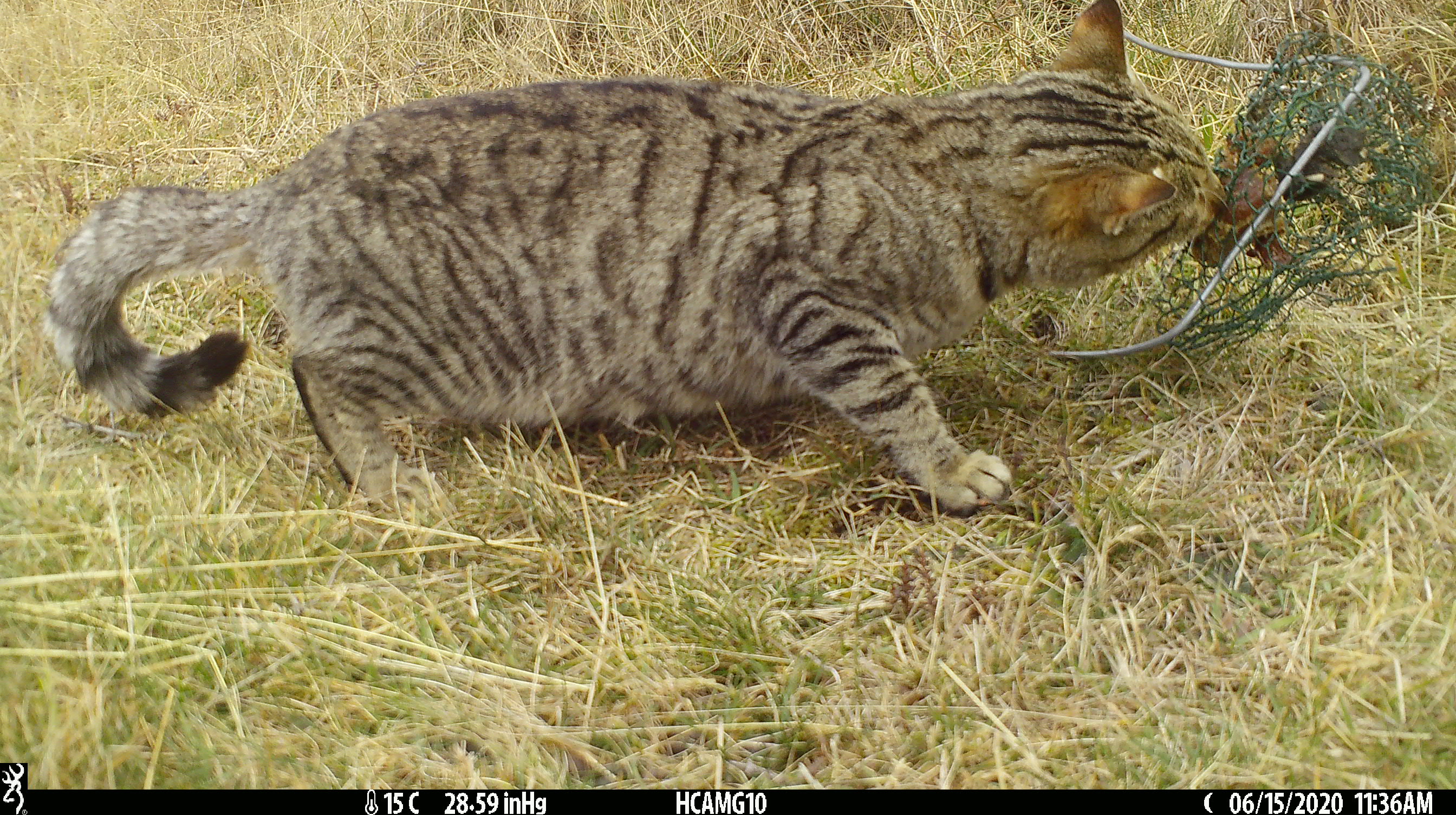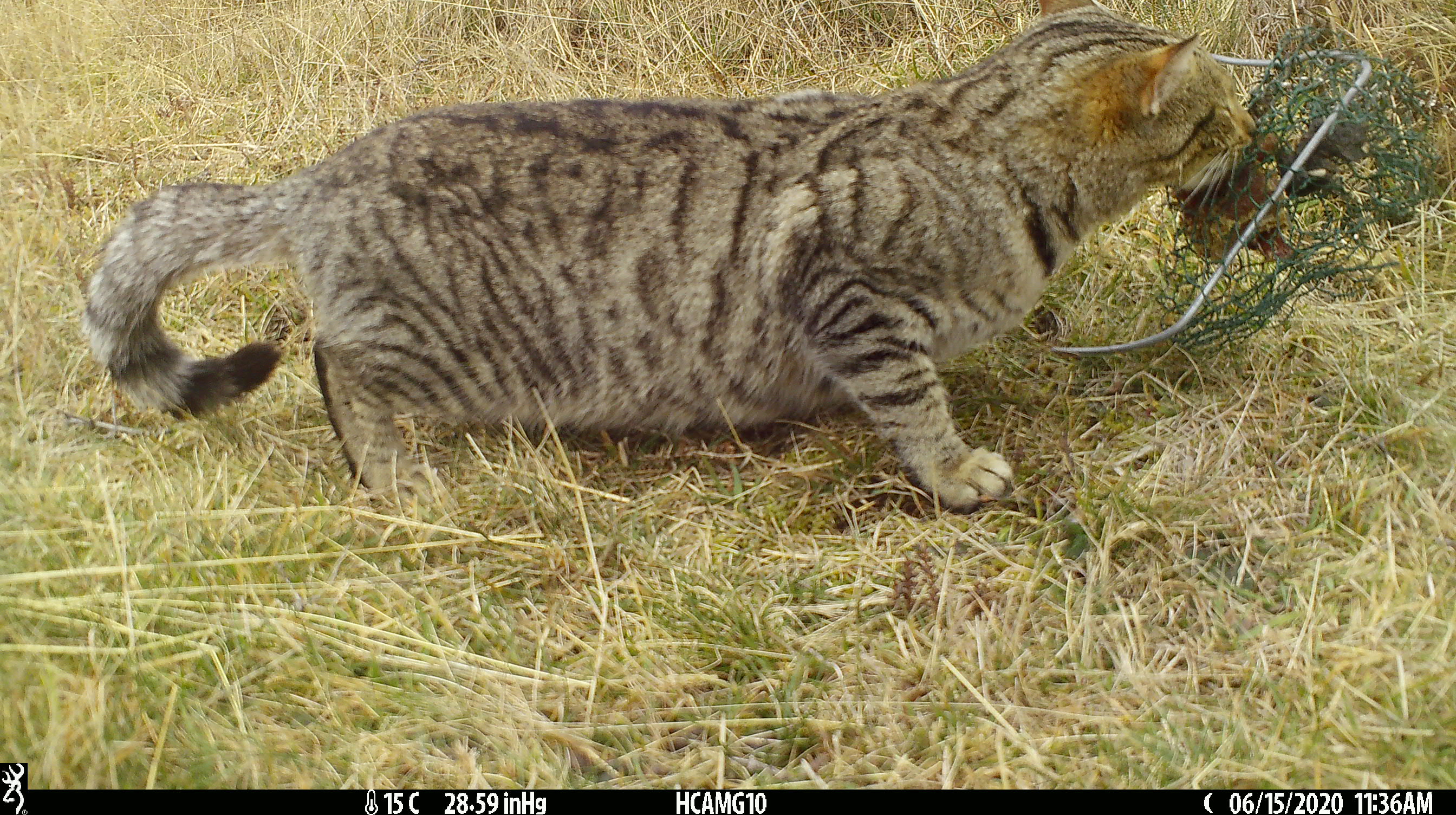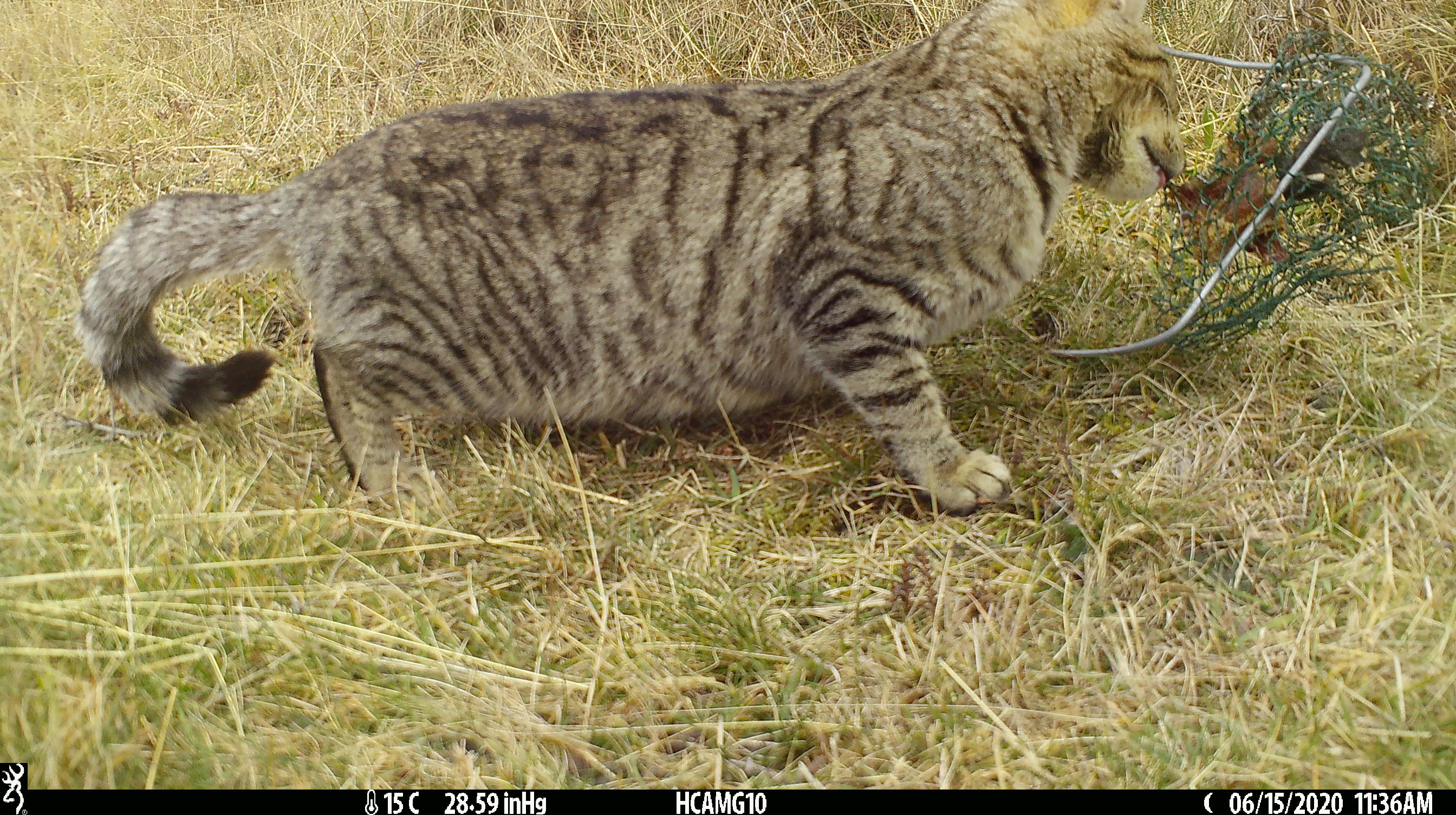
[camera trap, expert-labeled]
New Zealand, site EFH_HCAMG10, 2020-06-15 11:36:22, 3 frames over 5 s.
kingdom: Animalia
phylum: Chordata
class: Mammalia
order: Carnivora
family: Felidae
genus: Felis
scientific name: Felis catus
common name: domestic cat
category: cat